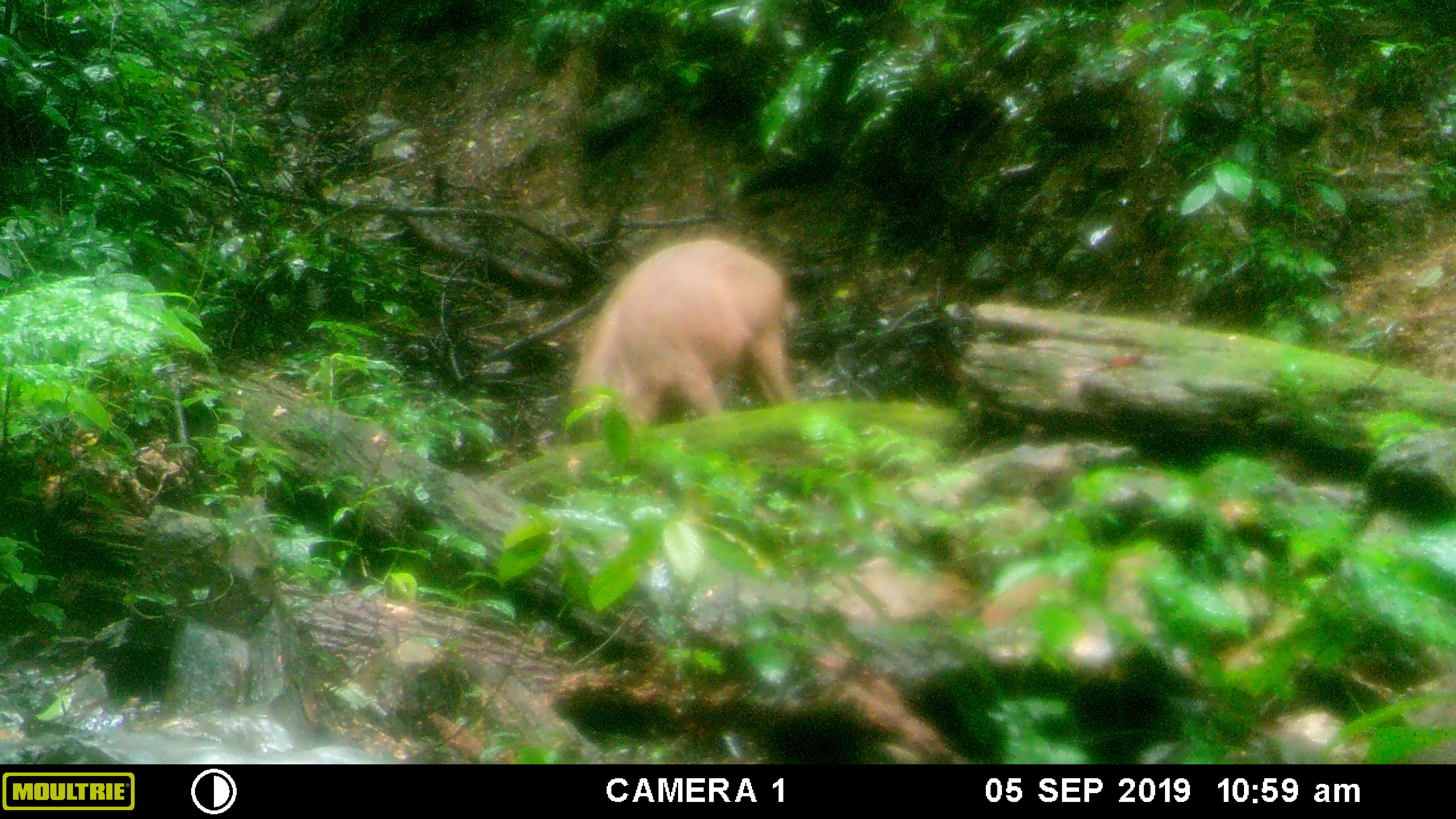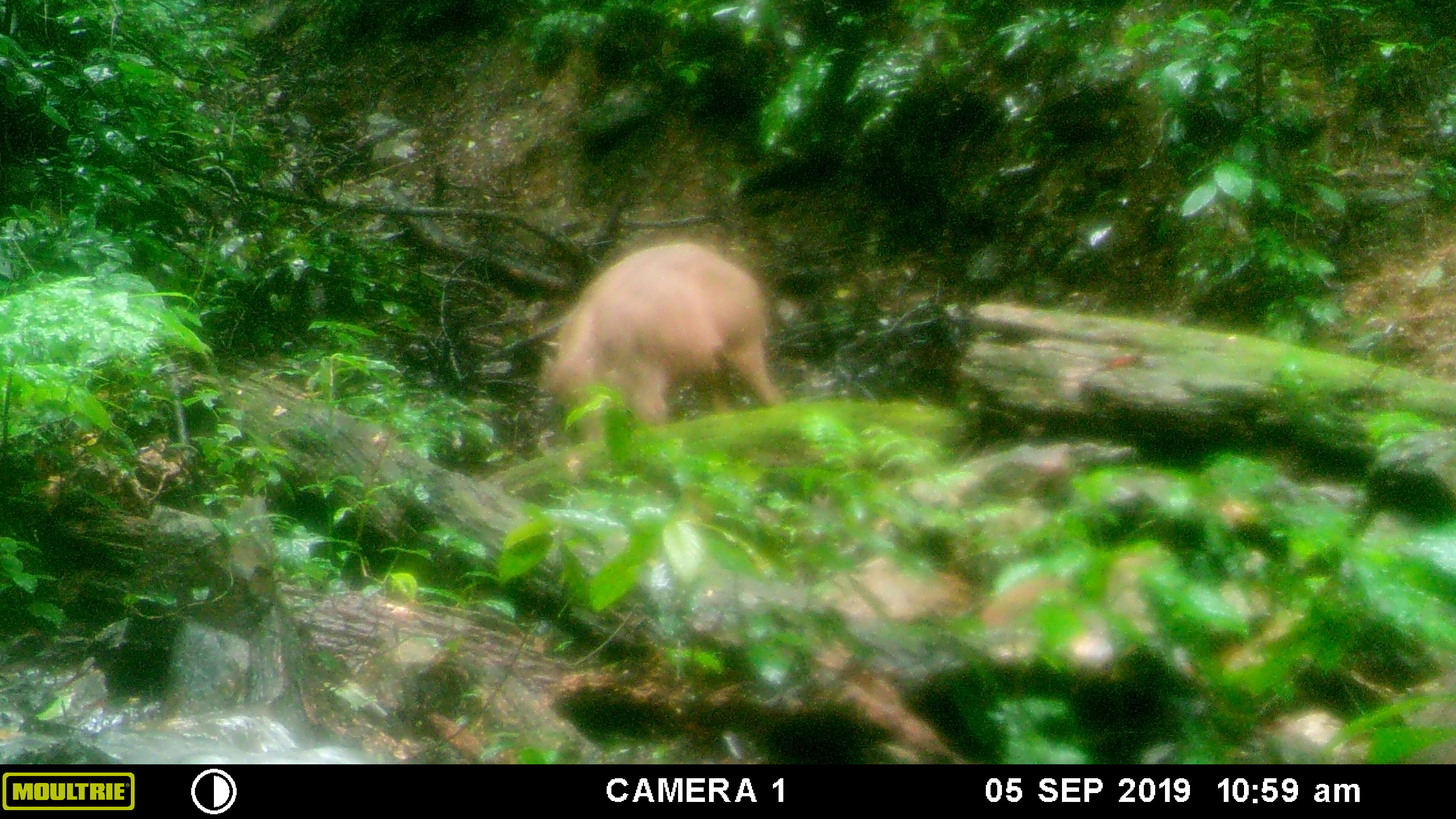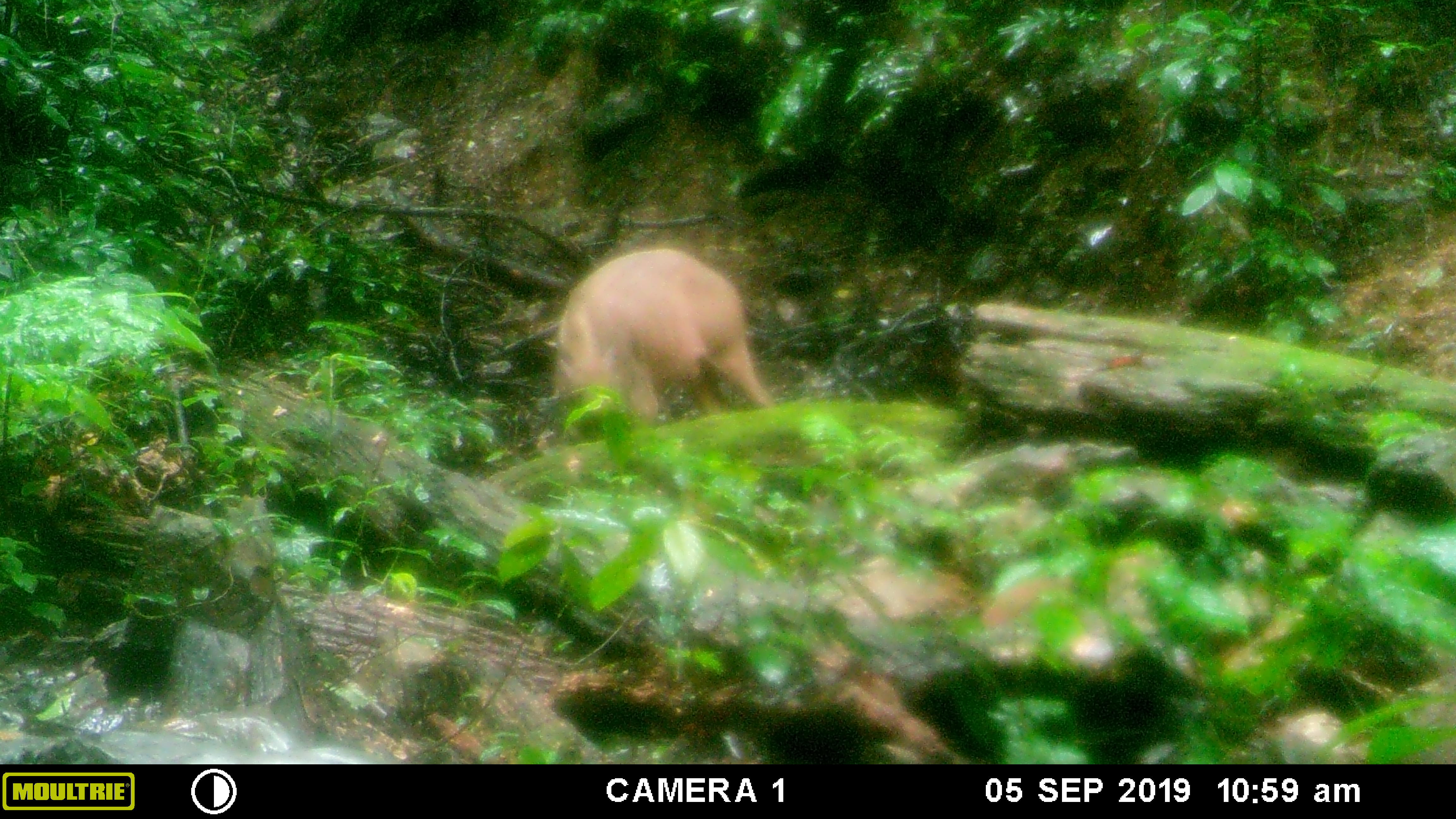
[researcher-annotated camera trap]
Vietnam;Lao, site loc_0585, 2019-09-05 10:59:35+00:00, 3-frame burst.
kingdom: Animalia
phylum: Chordata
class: Mammalia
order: Artiodactyla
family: Suidae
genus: Sus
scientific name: Sus scrofa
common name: eurasian wild pig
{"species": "eurasian wild pig (Sus scrofa)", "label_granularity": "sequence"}